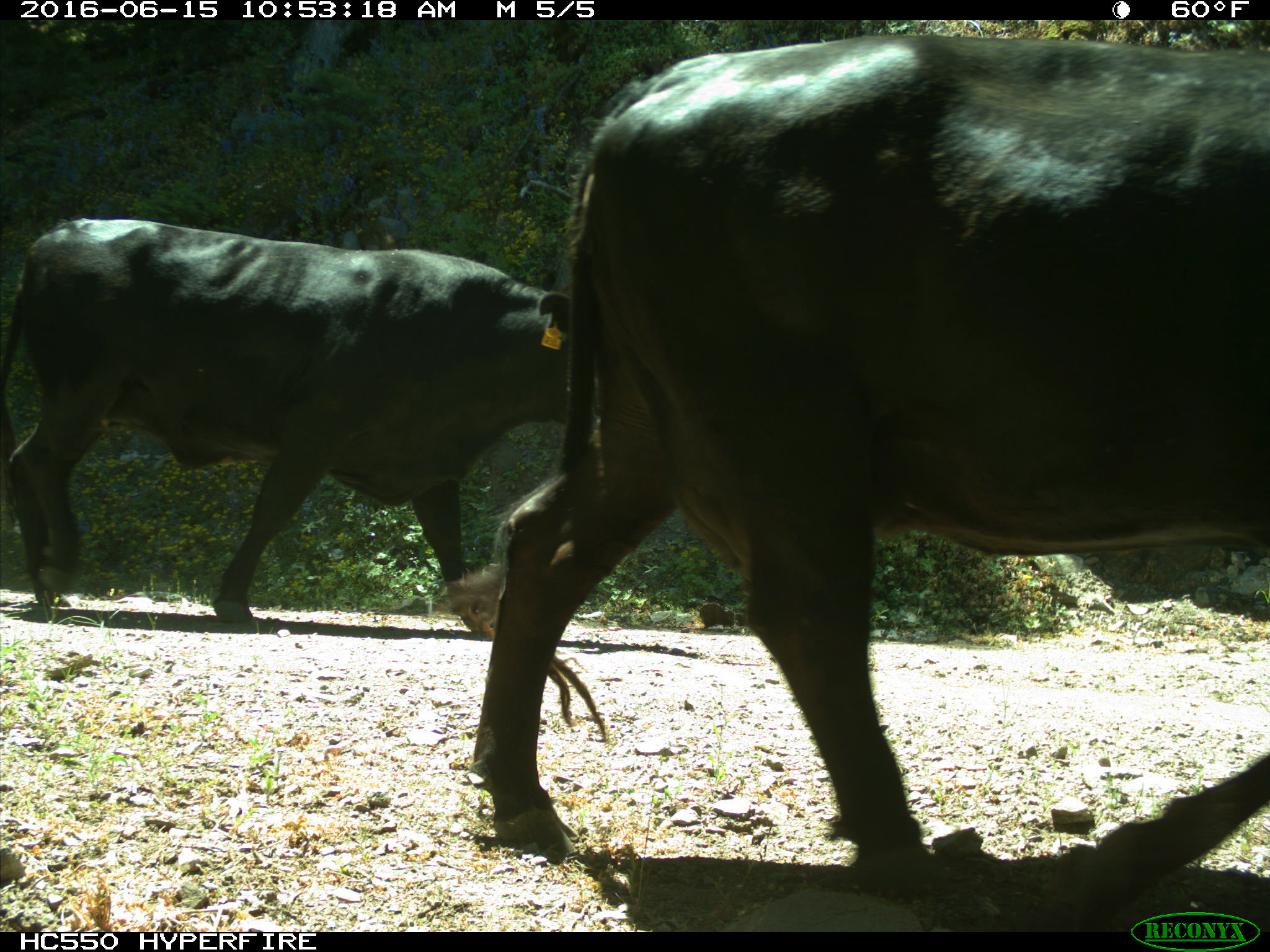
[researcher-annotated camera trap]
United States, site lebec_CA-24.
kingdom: Animalia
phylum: Chordata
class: Mammalia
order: Artiodactyla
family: Bovidae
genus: Bos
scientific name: Bos taurus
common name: domestic cow